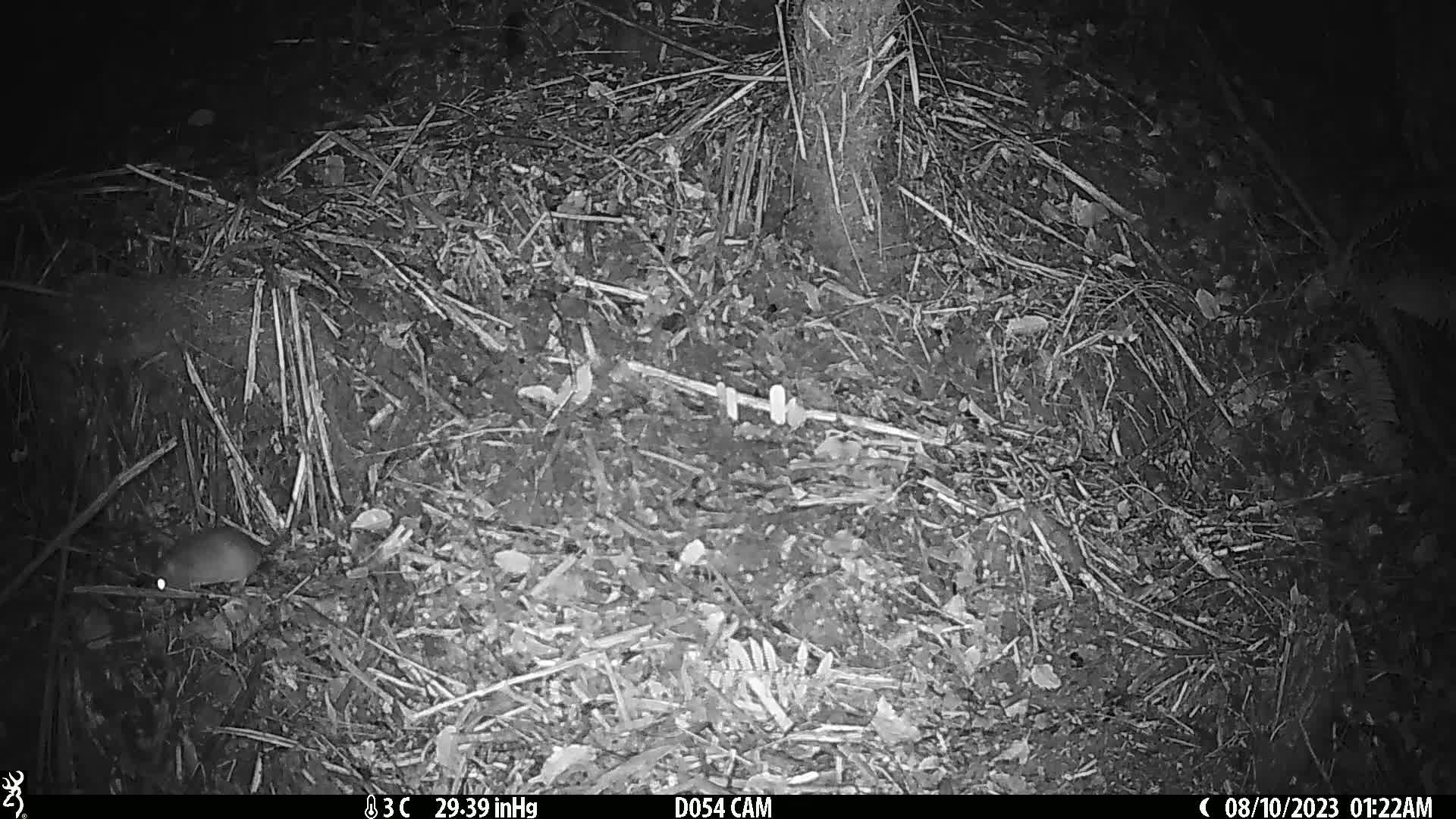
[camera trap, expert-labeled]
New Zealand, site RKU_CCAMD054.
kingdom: Animalia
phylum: Chordata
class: Mammalia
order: Rodentia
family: Muridae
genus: Rattus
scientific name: Rattus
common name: rat